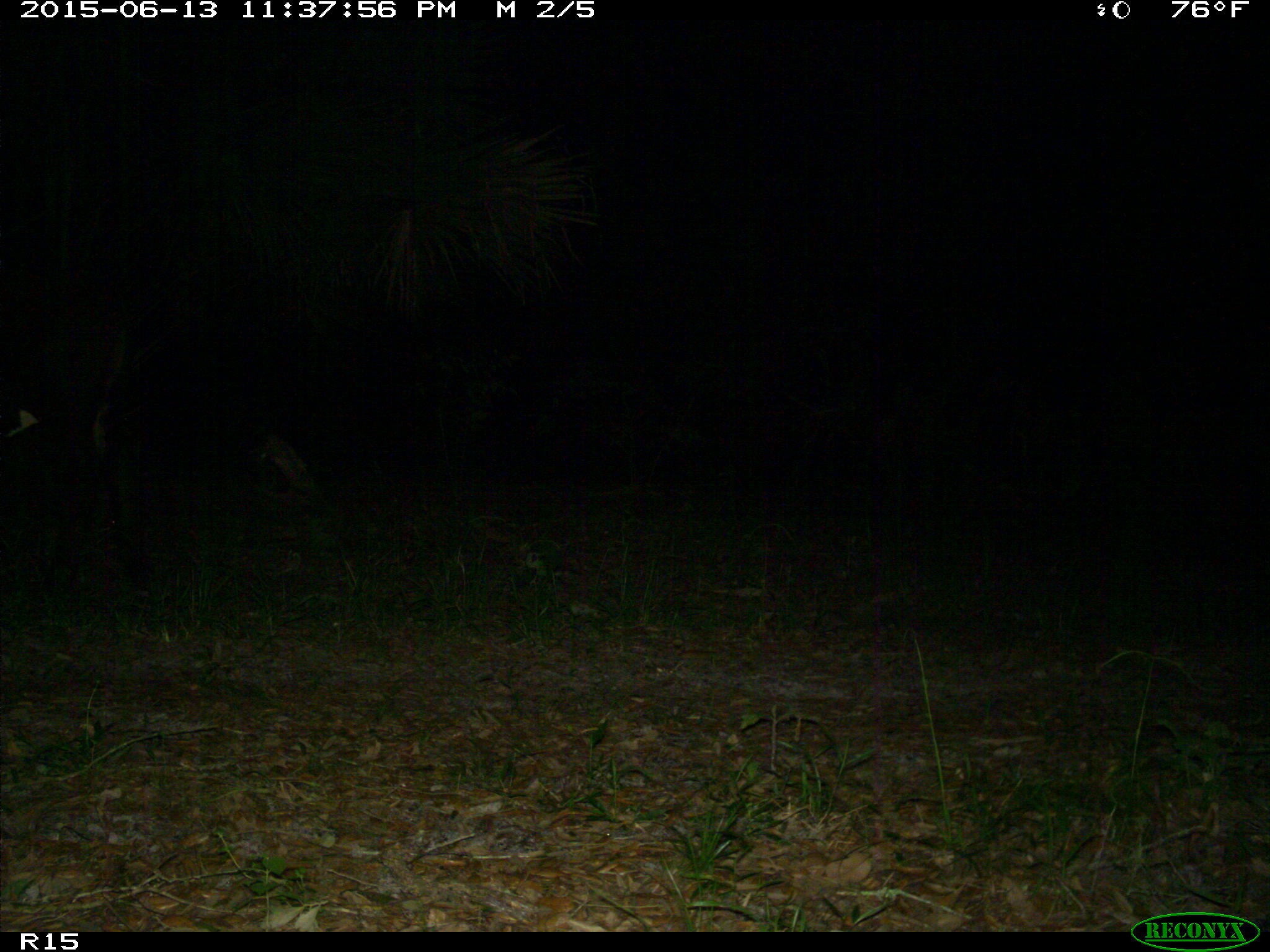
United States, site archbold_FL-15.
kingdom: Animalia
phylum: Chordata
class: Mammalia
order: Artiodactyla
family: Bovidae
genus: Bos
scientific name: Bos taurus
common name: domestic cow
Bos taurus (domestic cow).